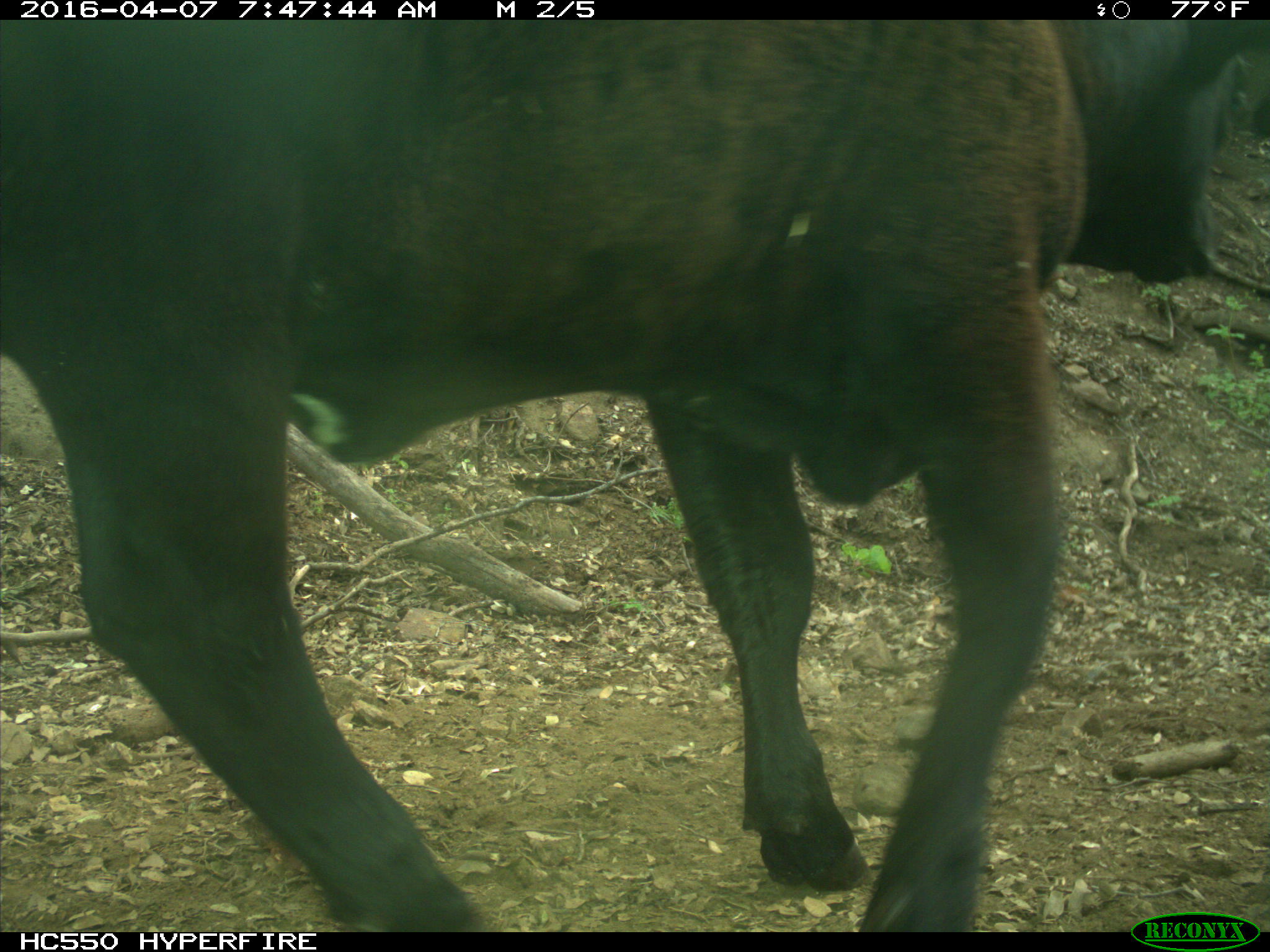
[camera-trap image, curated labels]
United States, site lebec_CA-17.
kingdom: Animalia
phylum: Chordata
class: Mammalia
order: Artiodactyla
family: Bovidae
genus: Bos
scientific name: Bos taurus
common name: domestic cow